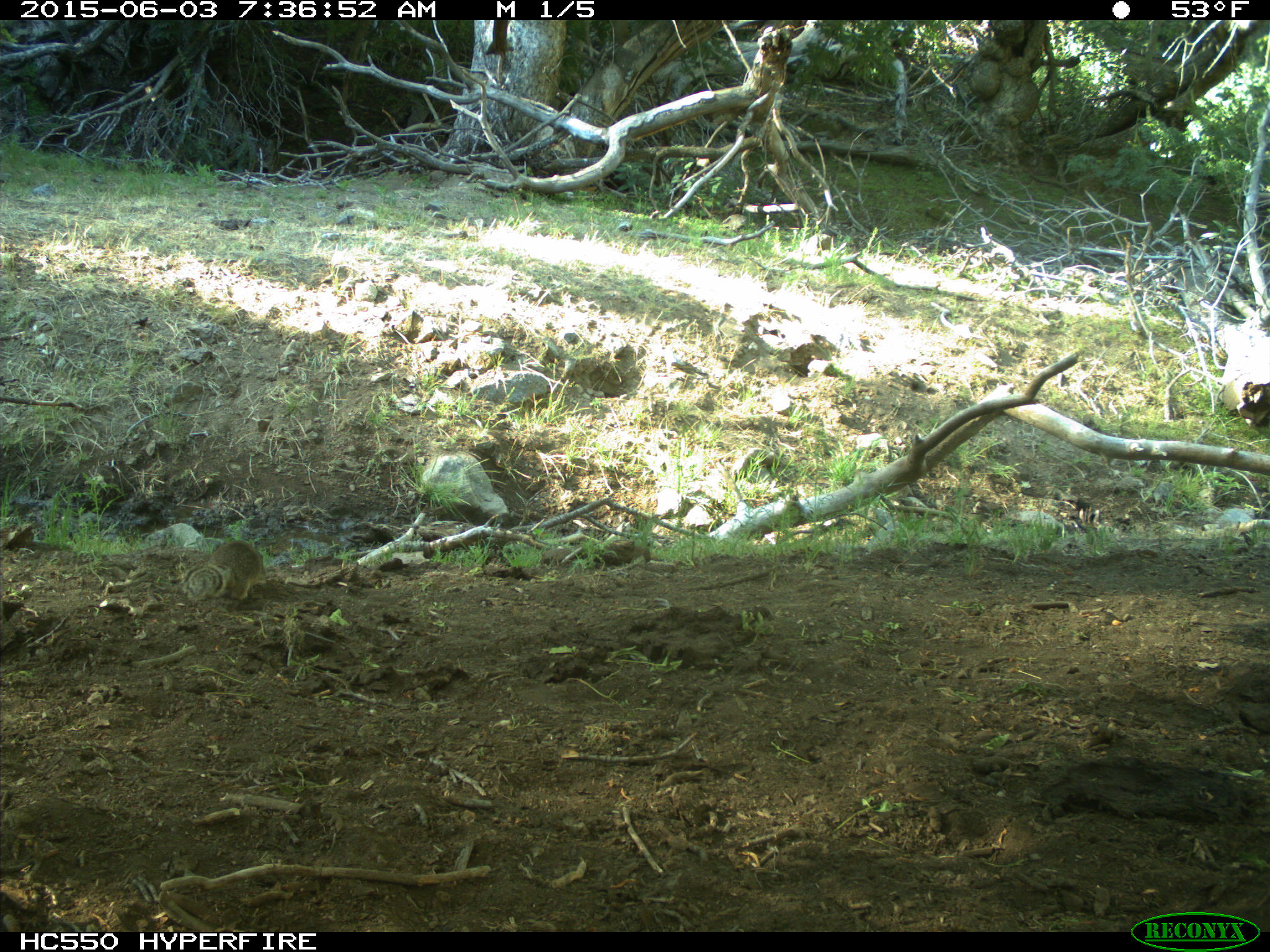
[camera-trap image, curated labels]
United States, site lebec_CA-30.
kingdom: Animalia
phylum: Chordata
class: Mammalia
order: Rodentia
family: Sciuridae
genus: Otospermophilus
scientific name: Otospermophilus beecheyi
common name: california ground squirrel